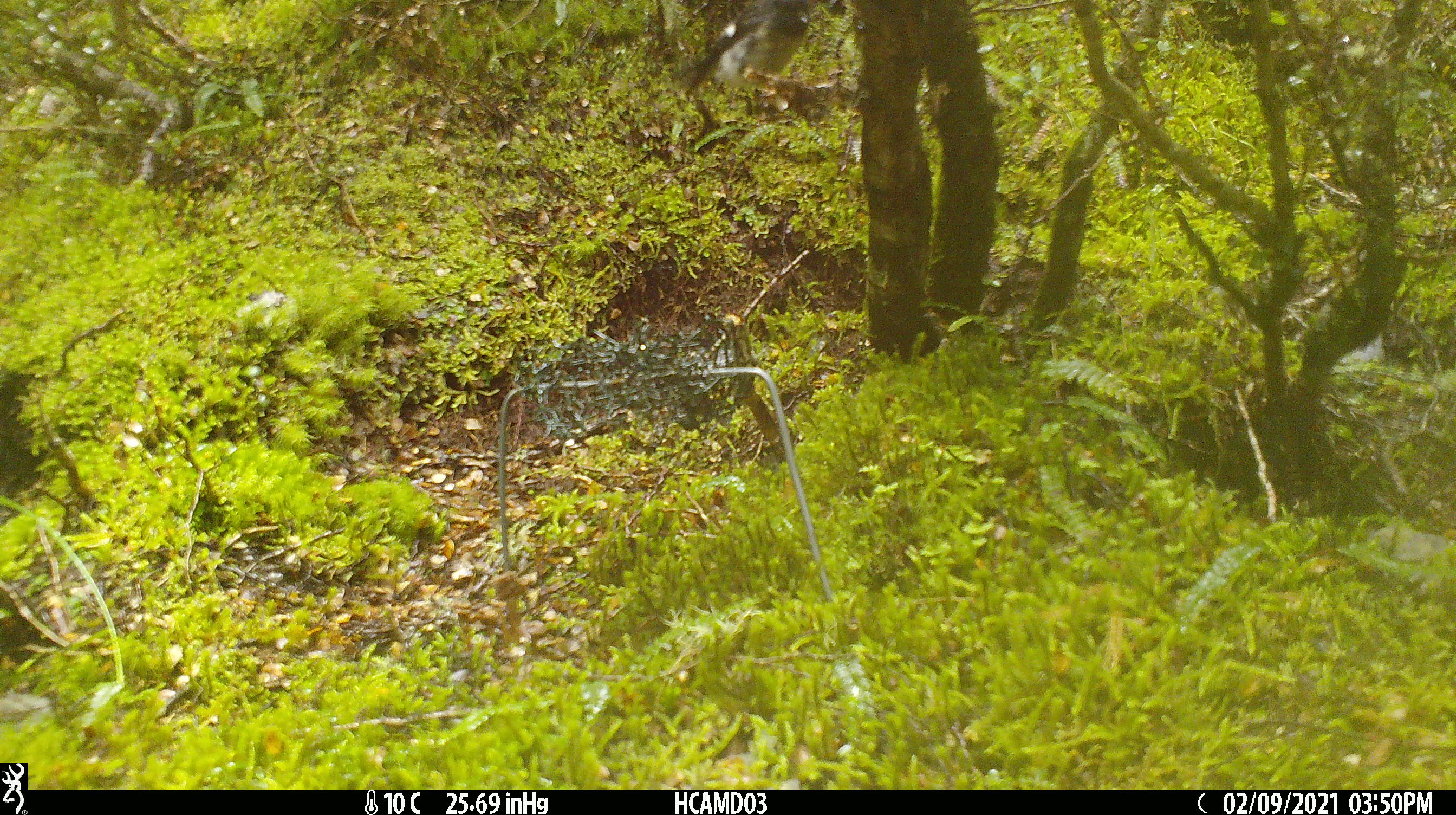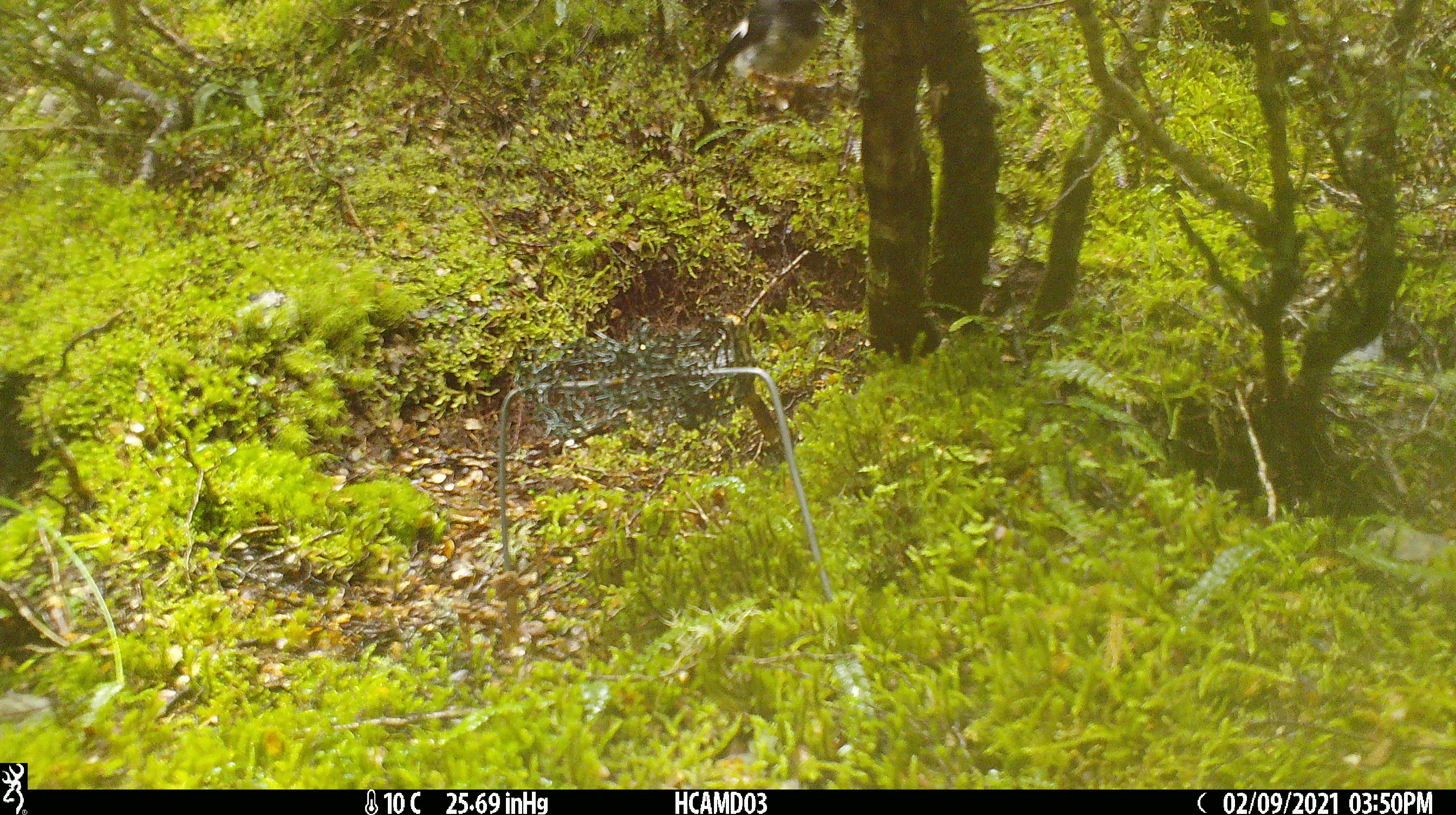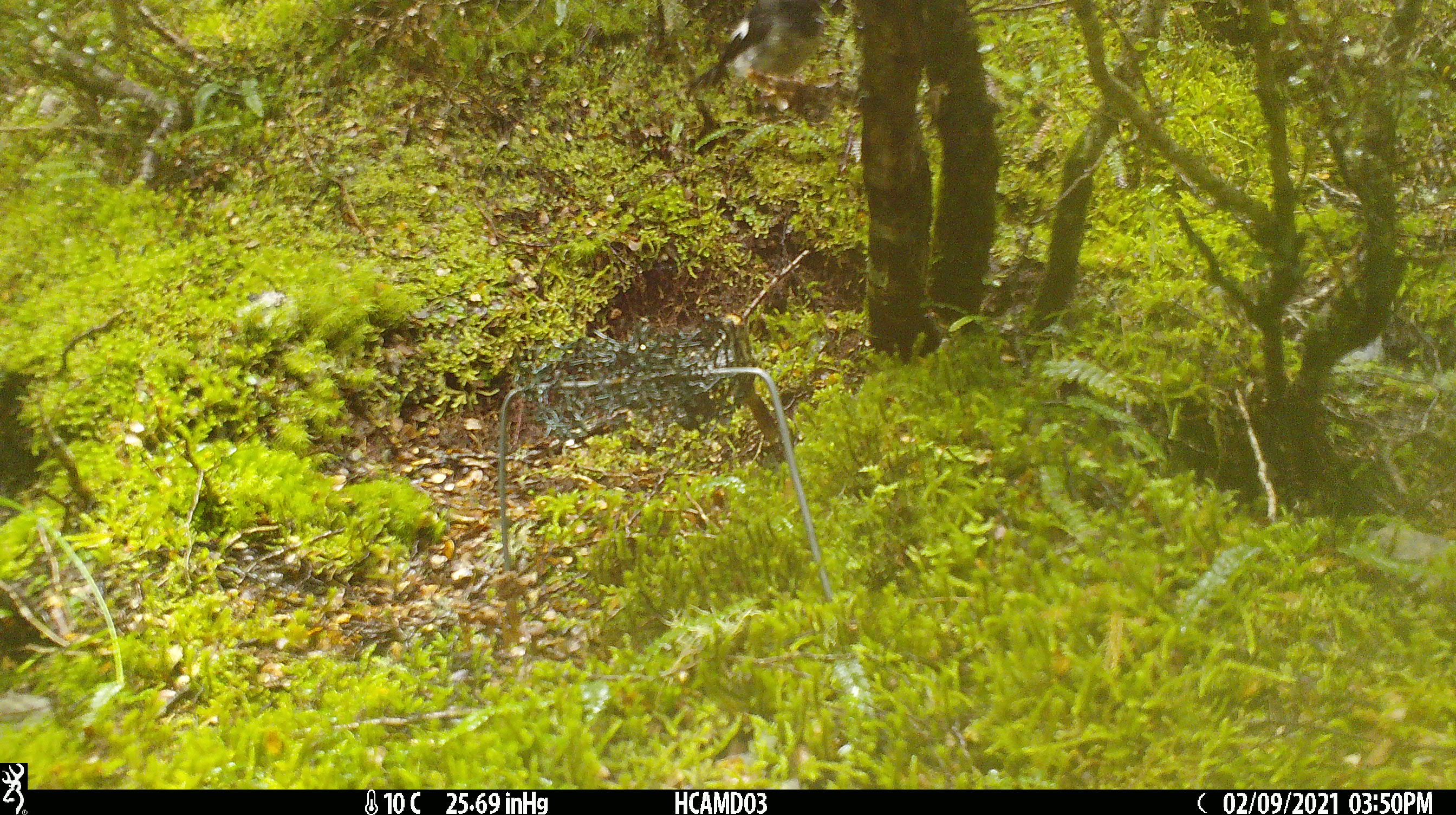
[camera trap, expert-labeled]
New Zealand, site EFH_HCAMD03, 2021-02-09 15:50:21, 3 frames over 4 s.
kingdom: Animalia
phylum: Chordata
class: Aves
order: Passeriformes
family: Petroicidae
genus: Petroica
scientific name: Petroica macrocephala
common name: tomtit